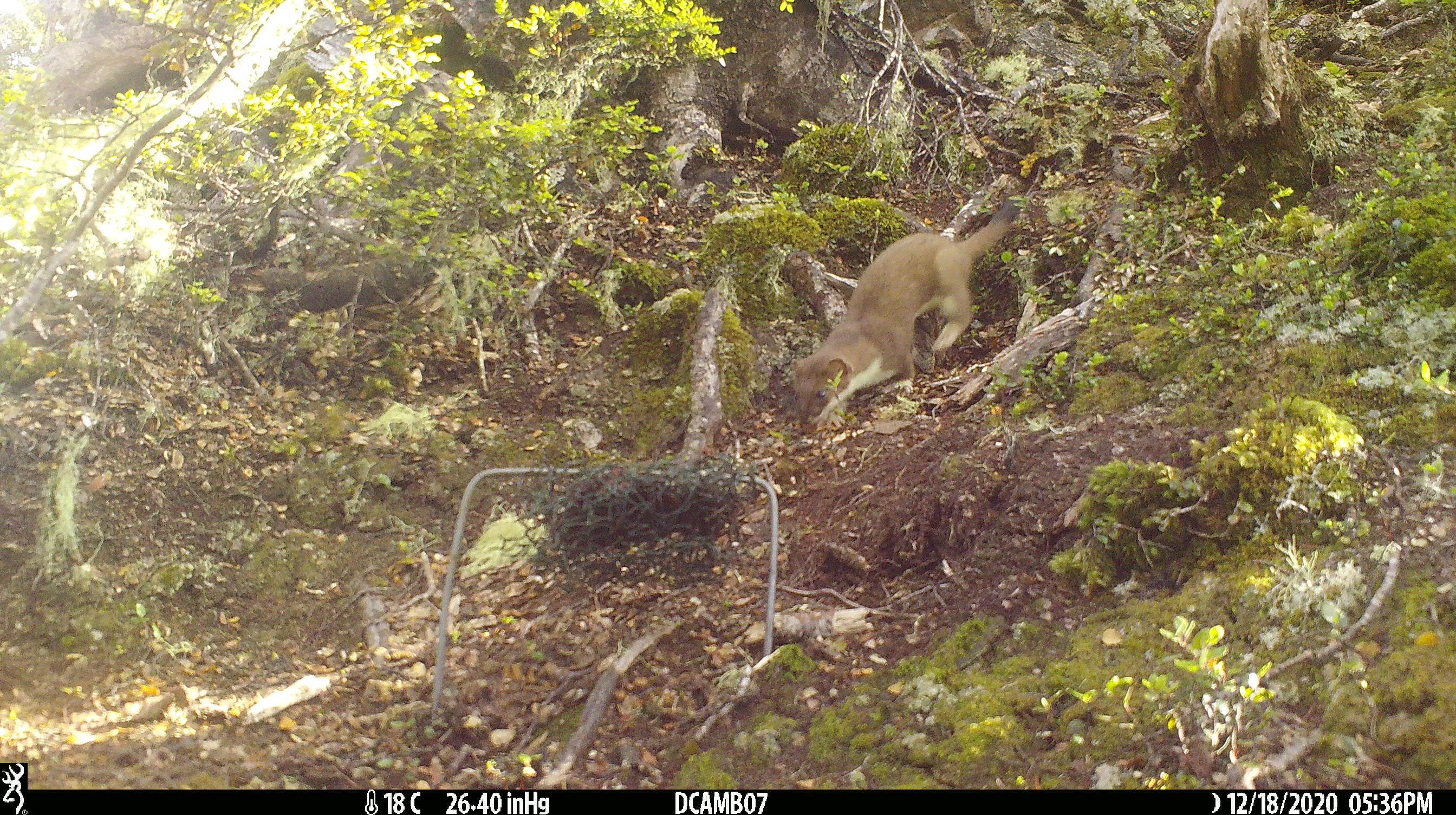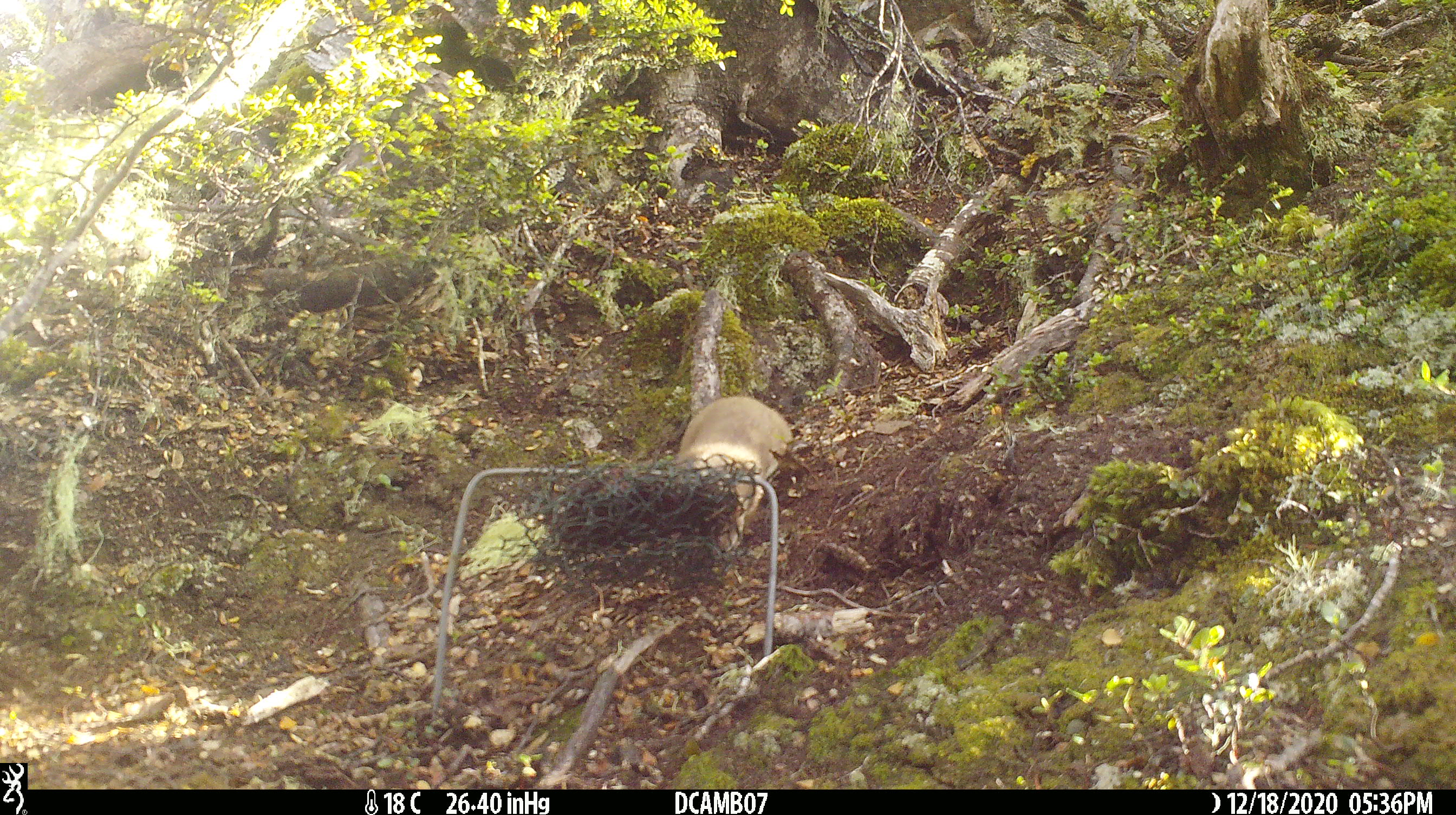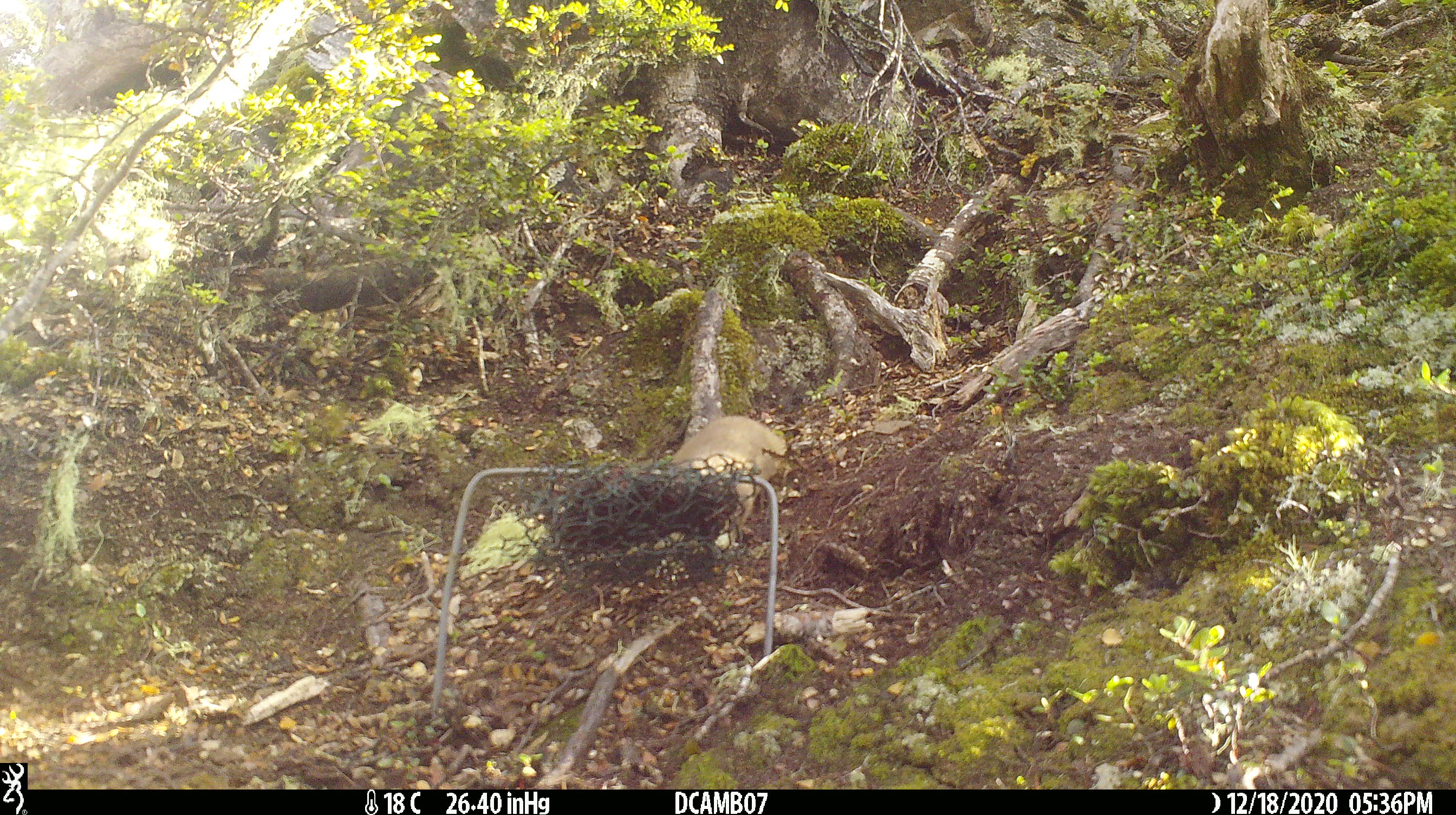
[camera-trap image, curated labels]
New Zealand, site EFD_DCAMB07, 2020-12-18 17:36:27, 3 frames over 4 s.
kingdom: Animalia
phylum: Chordata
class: Mammalia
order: Carnivora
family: Mustelidae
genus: Mustela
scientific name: Mustela erminea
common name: stoat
Stoat (Mustela erminea).